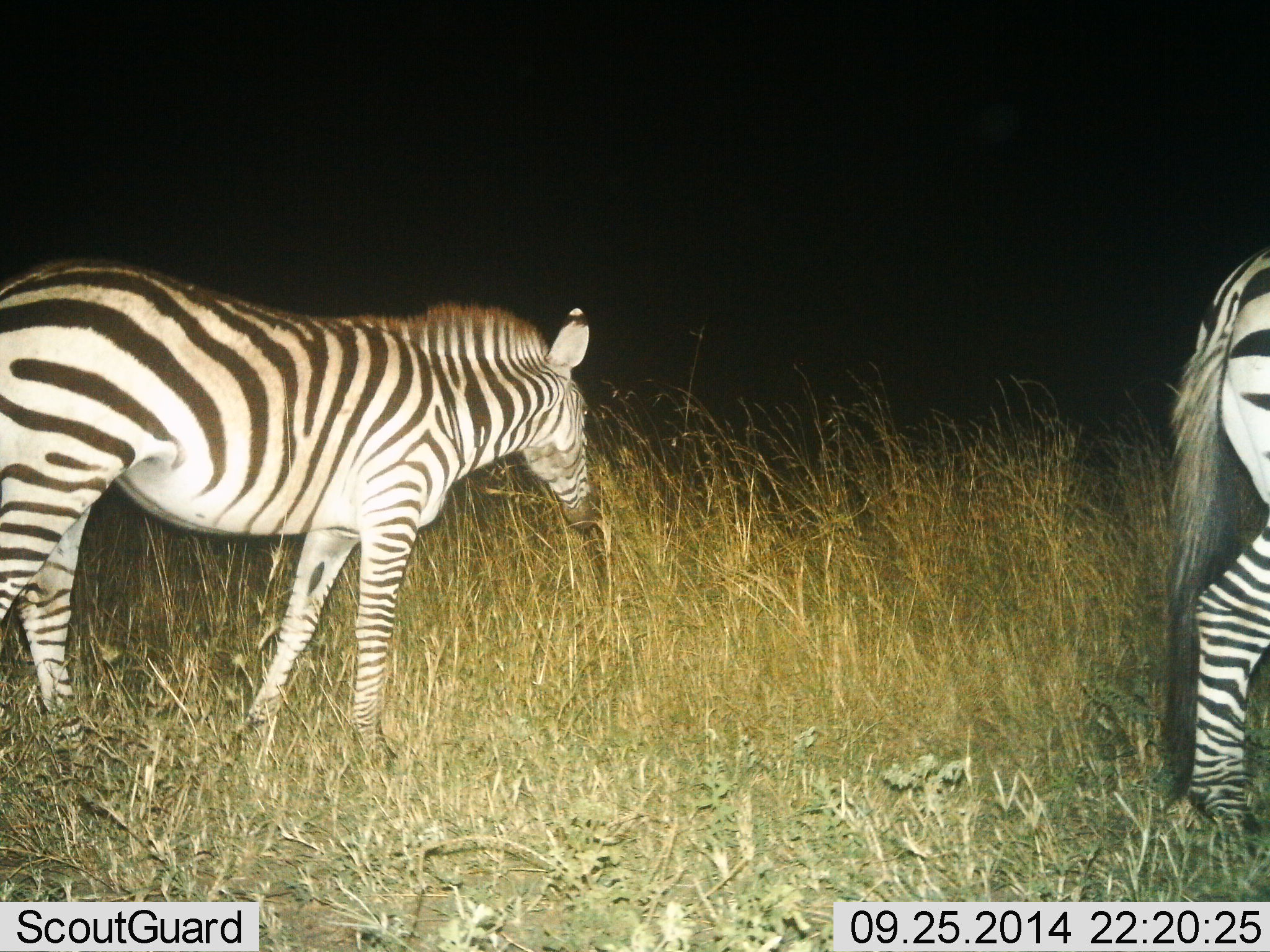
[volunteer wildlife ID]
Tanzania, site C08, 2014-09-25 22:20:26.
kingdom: Animalia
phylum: Chordata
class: Mammalia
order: Perissodactyla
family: Equidae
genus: Equus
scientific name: Equus quagga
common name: plains zebra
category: zebra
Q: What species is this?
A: Zebra (plains zebra) (Equus quagga).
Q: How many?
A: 2.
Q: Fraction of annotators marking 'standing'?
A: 60%.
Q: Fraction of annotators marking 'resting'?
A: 0%.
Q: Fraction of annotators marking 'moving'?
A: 30%.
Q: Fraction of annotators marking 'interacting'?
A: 0%.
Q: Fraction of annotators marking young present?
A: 0%.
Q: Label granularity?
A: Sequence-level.